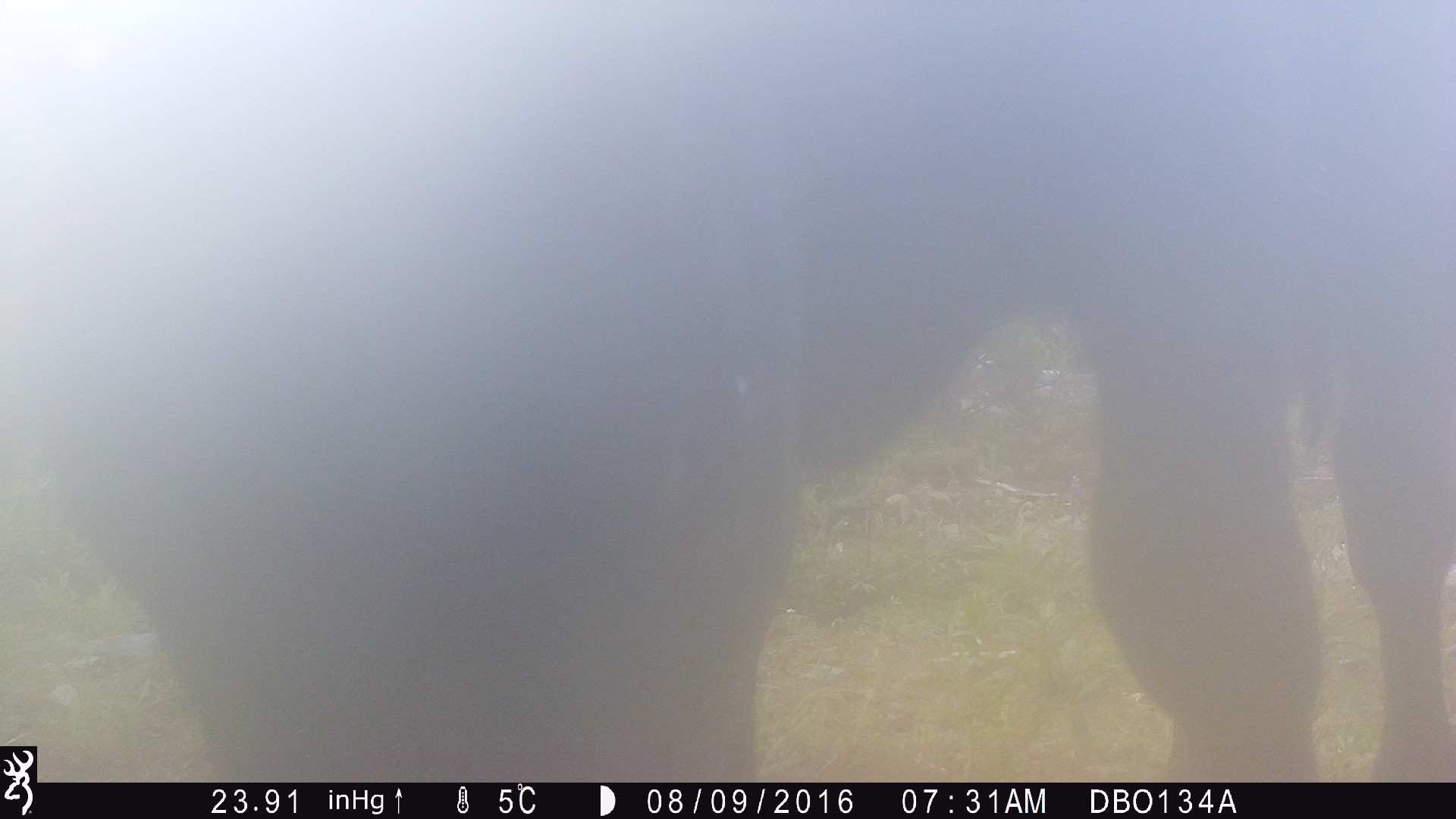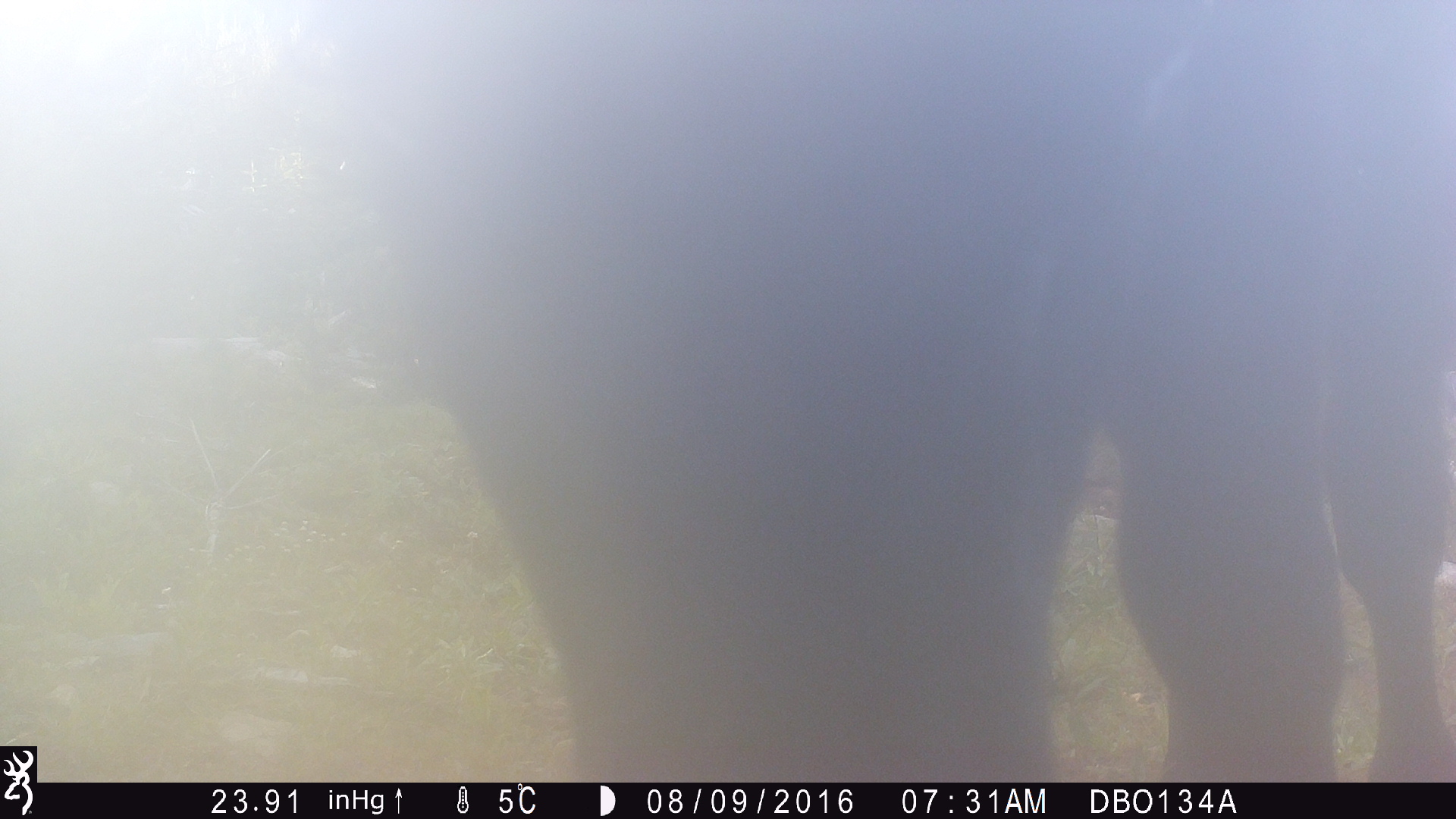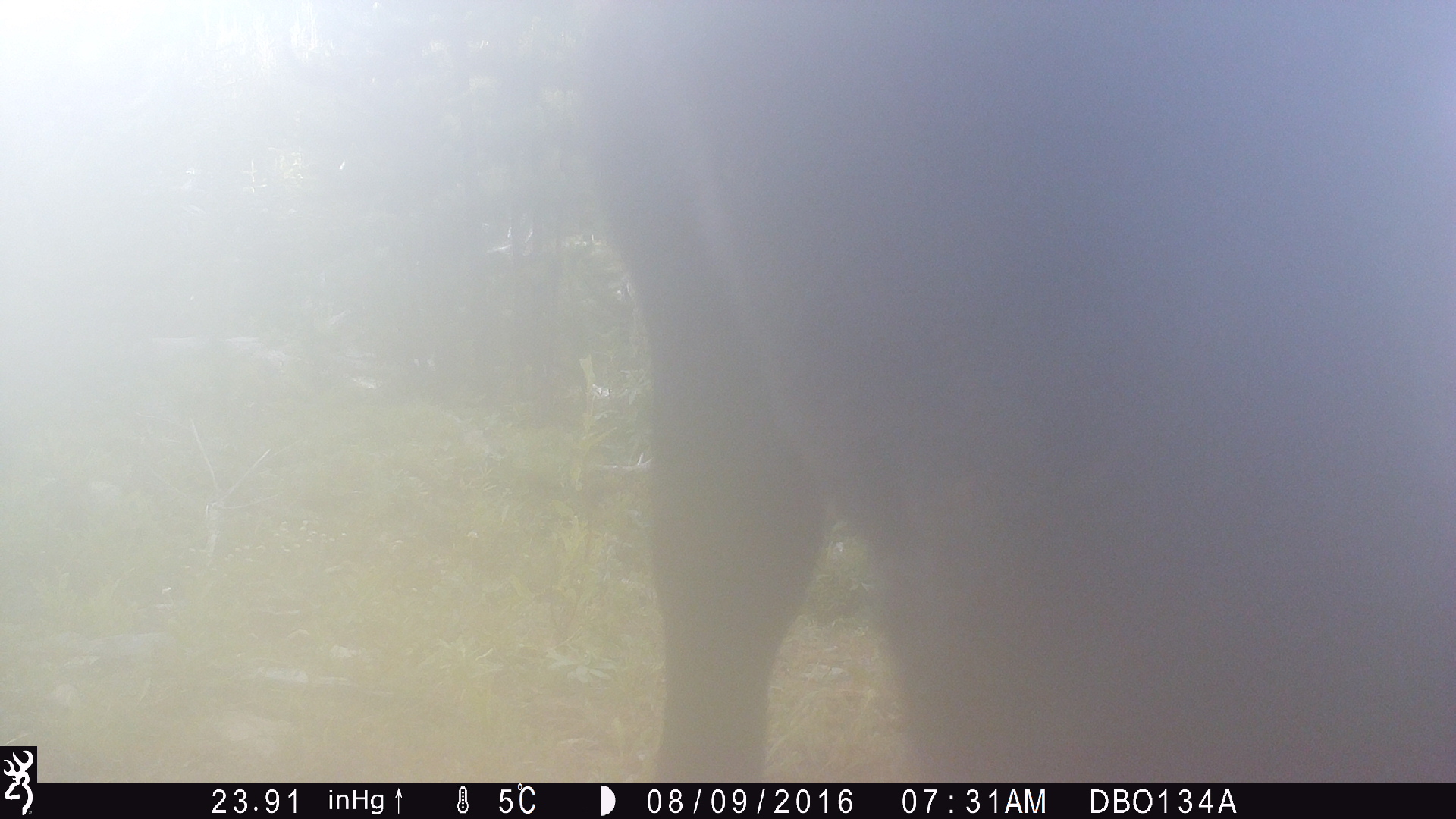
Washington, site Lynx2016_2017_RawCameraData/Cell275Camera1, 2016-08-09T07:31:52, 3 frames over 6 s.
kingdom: Animalia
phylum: Chordata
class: Mammalia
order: Artiodactyla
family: Bovidae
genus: Bos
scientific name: Bos taurus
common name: domestic cattle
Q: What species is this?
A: Domestic cattle (Bos taurus).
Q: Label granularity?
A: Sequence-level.